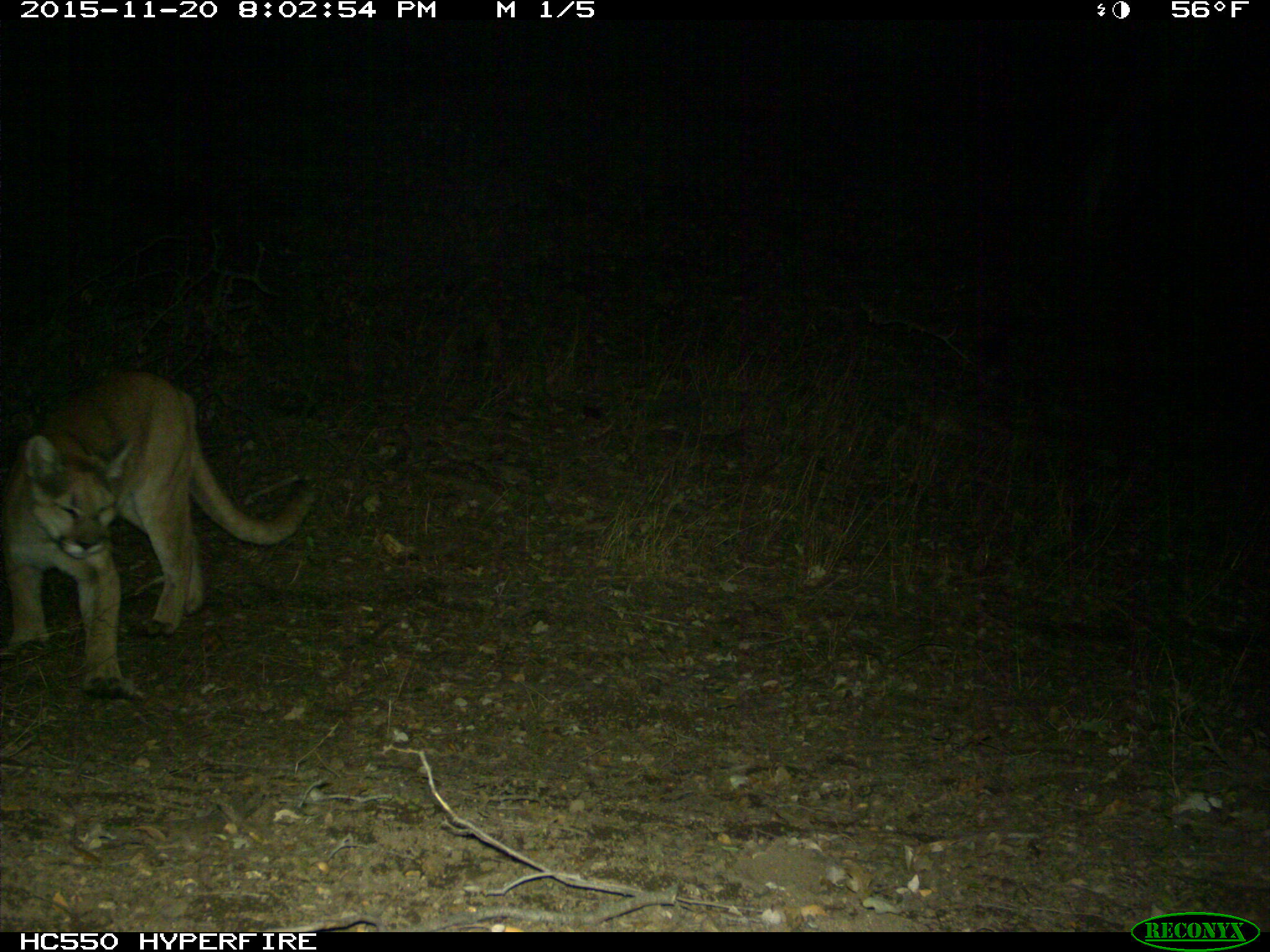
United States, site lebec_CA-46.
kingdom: Animalia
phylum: Chordata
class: Mammalia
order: Carnivora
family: Felidae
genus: Puma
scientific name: Puma concolor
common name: mountain lion